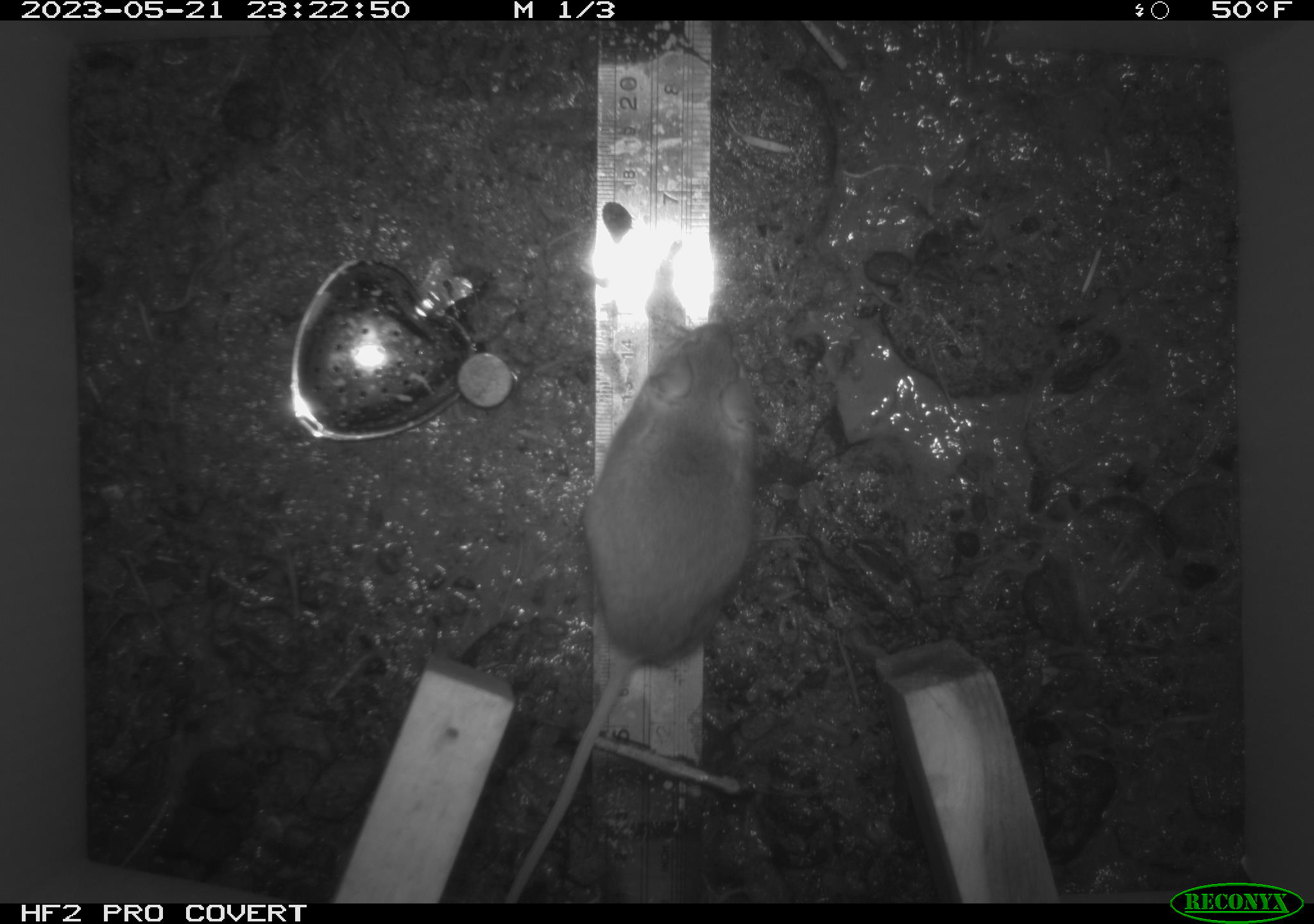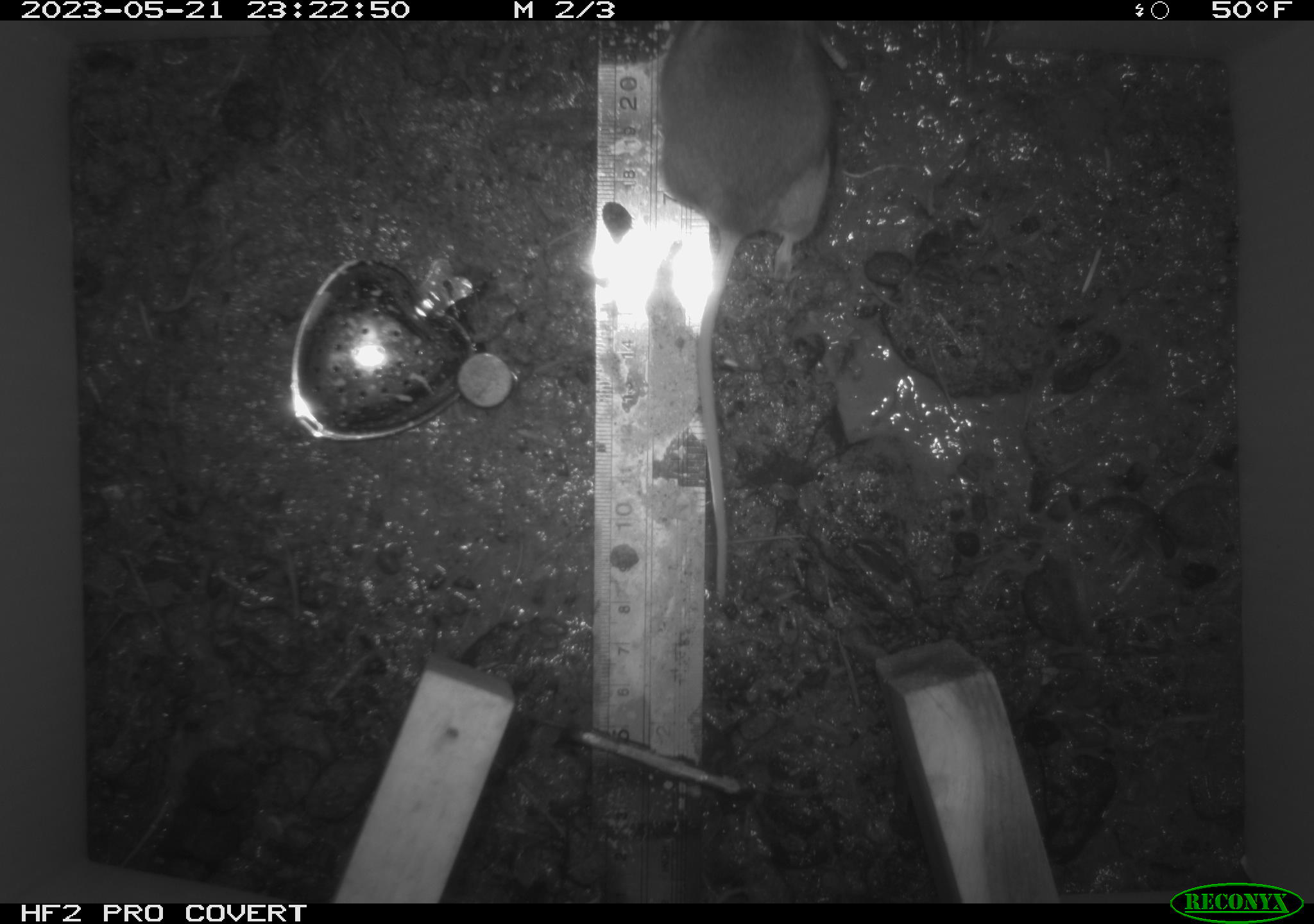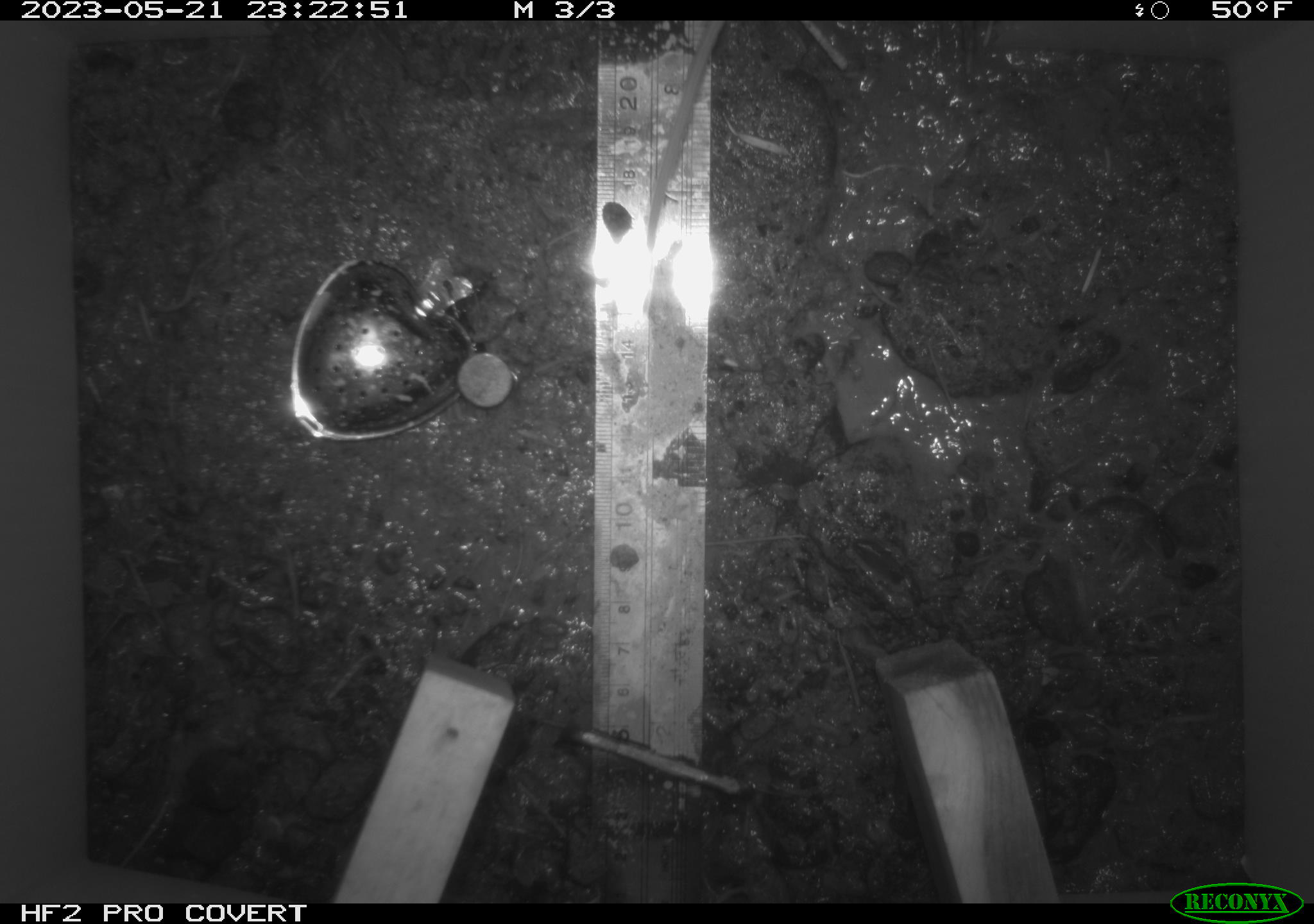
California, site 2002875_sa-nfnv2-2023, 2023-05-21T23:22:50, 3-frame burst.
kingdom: Animalia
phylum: Chordata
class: Mammalia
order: Rodentia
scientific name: Rodentia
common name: mouse species